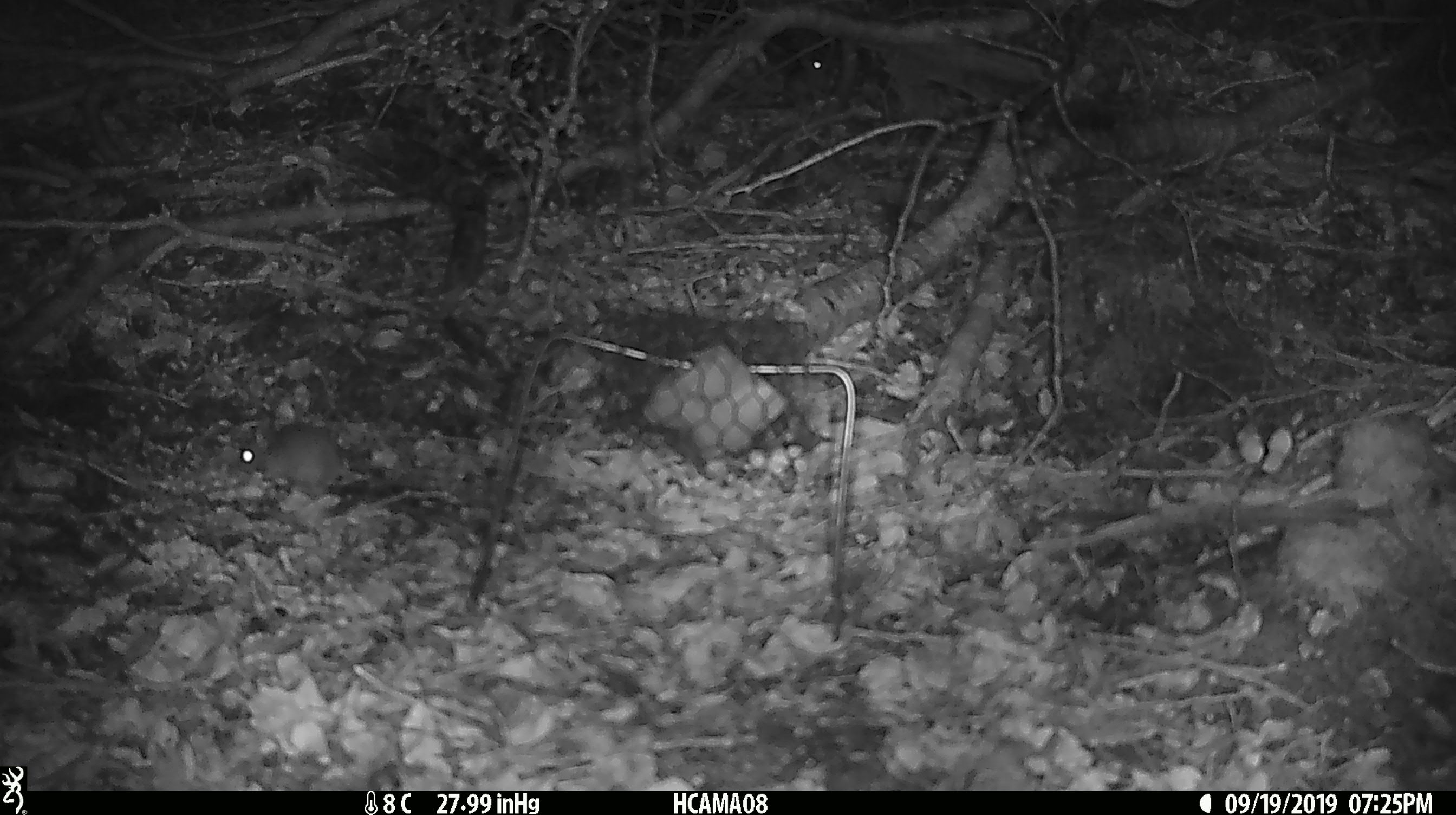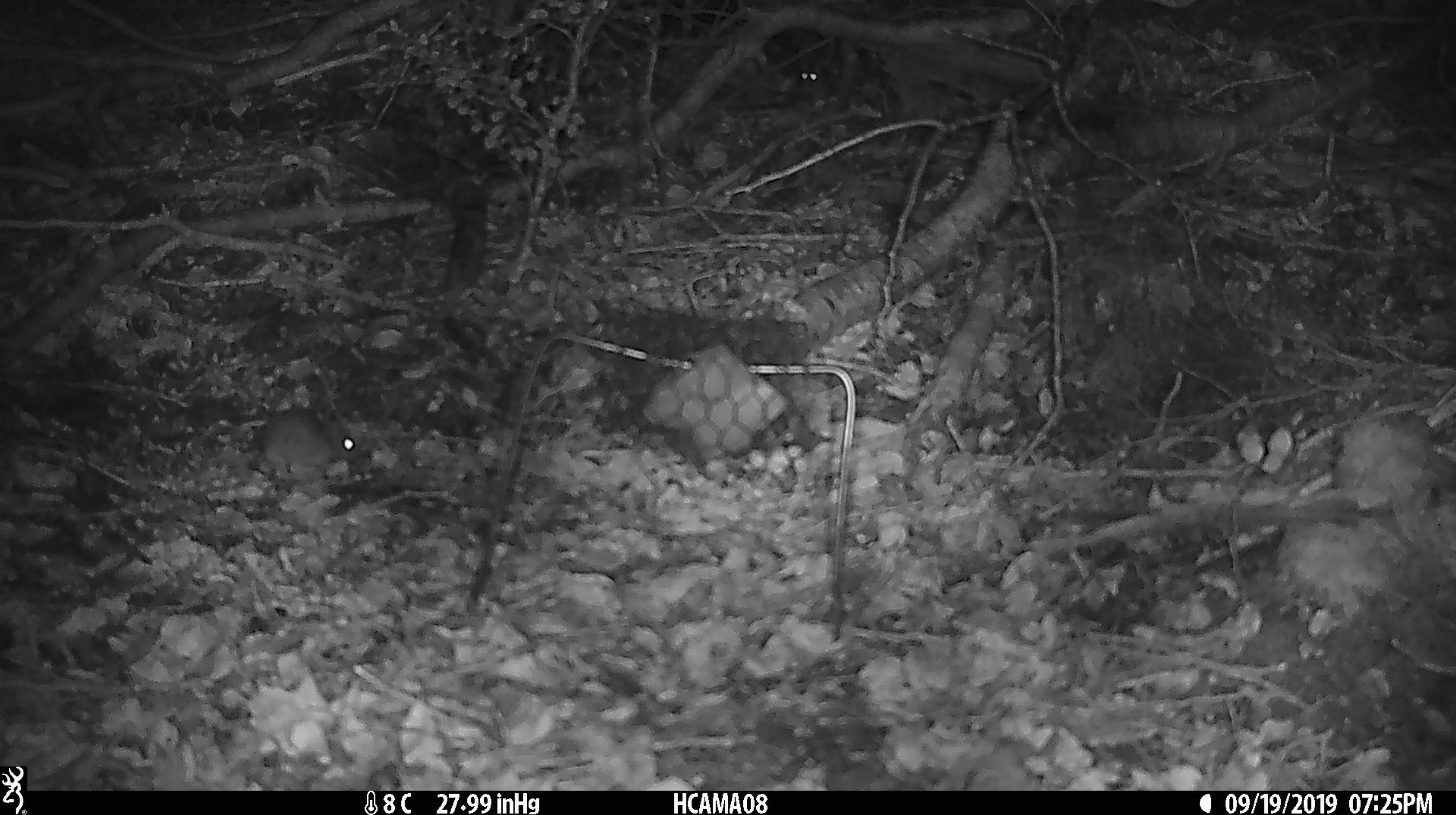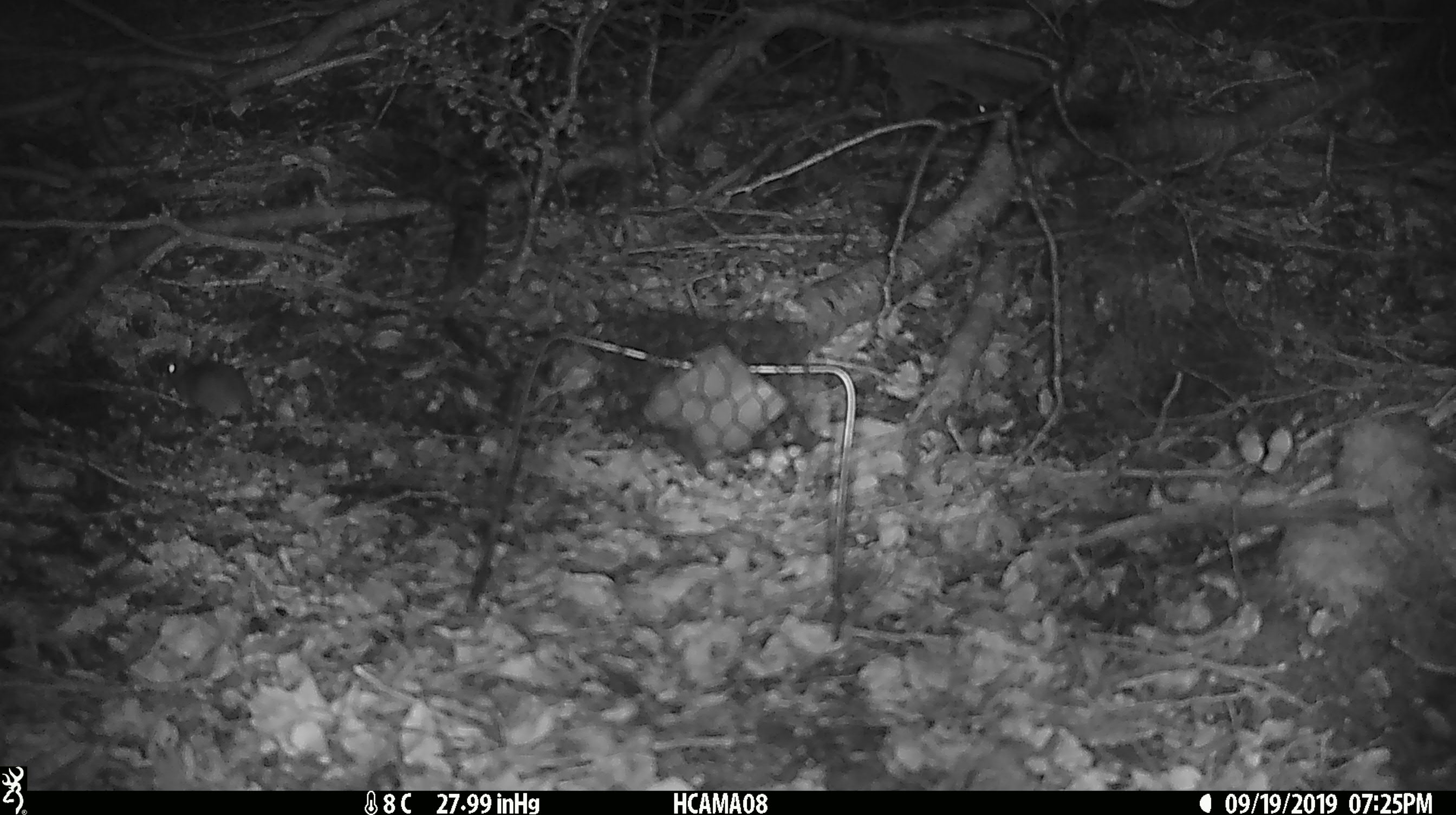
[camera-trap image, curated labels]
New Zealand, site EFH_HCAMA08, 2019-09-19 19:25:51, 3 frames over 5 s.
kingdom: Animalia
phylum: Chordata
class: Mammalia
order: Rodentia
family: Muridae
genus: Mus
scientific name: Mus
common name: mouse